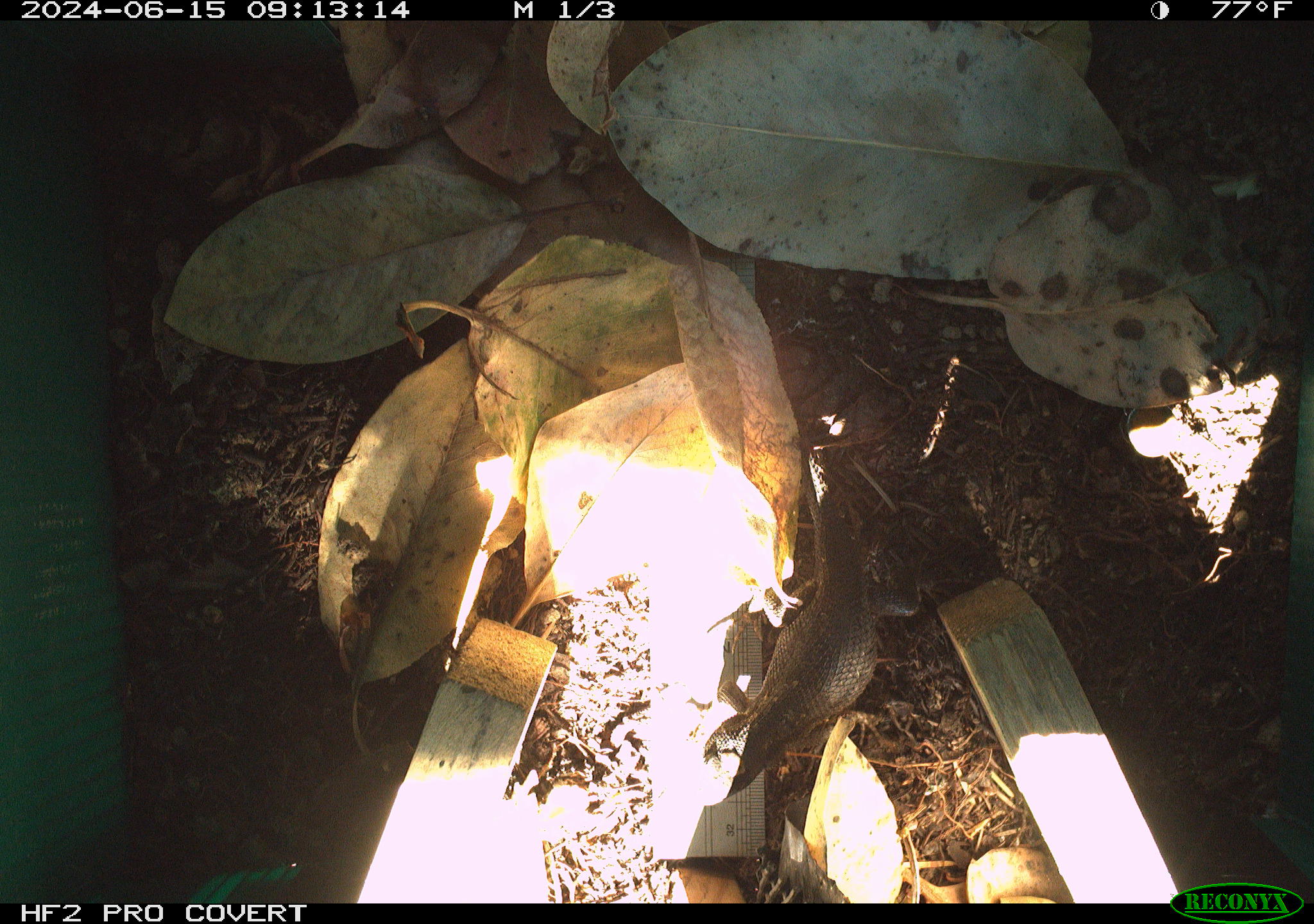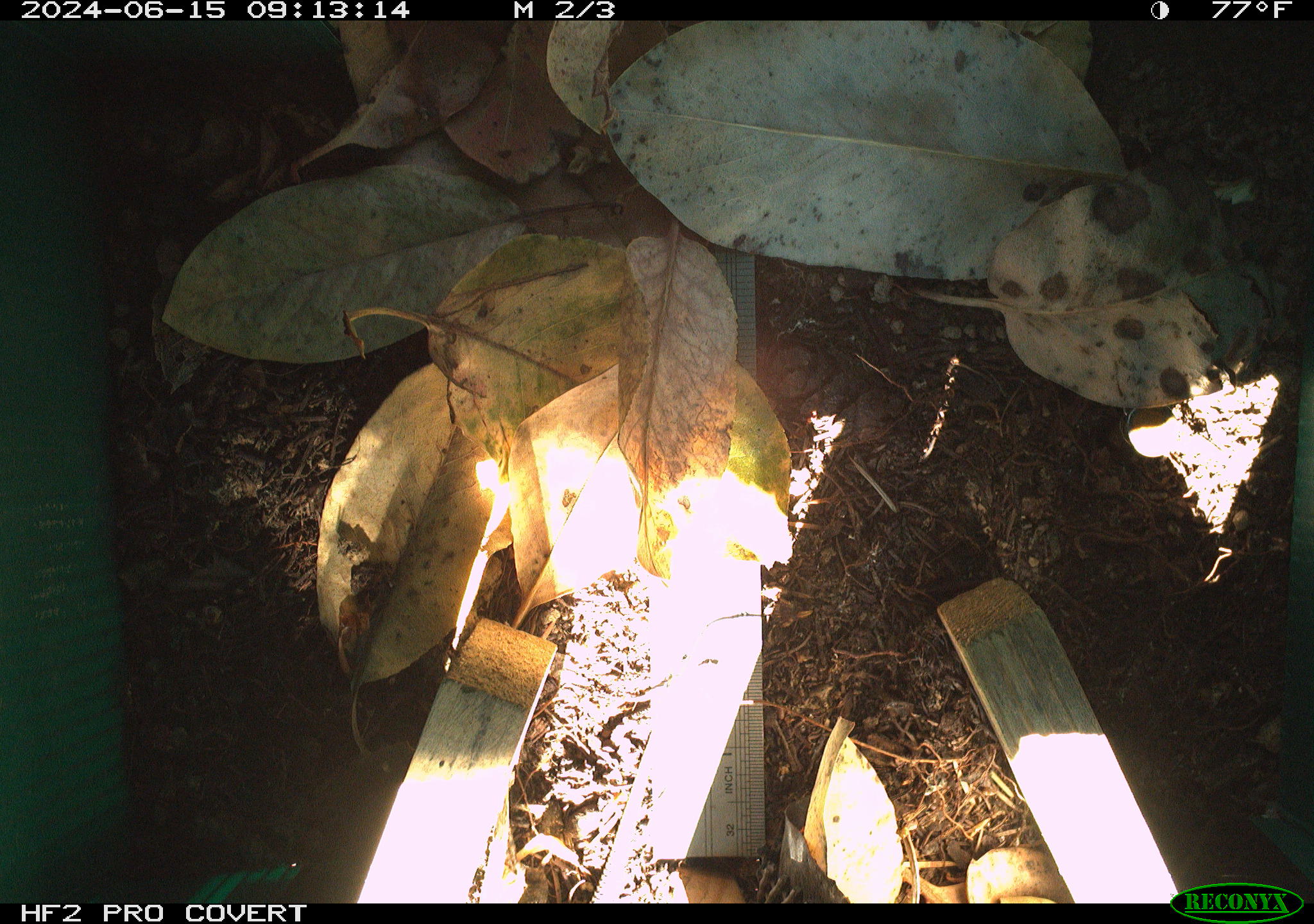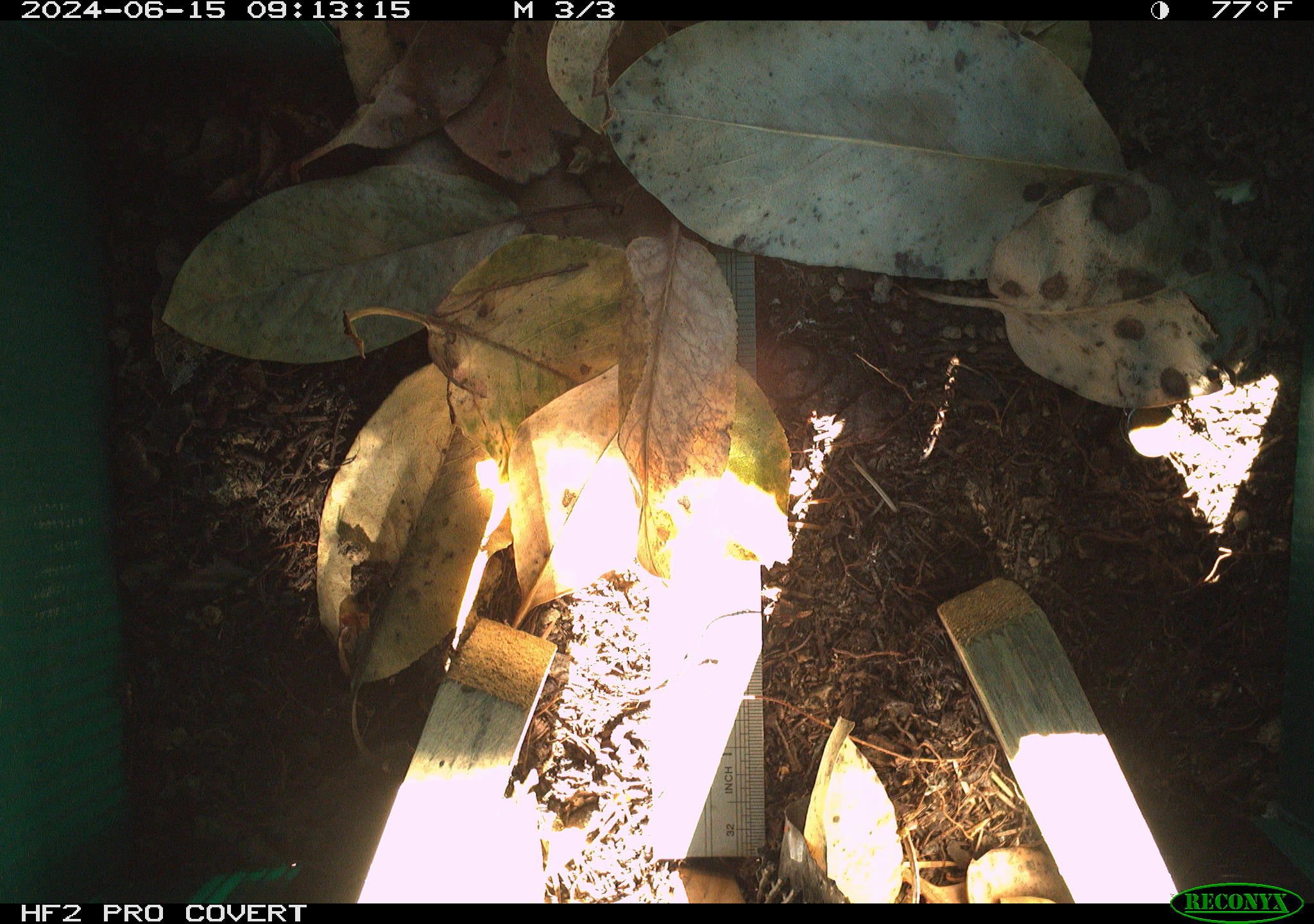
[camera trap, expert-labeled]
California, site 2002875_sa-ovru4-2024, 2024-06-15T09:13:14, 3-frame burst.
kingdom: Animalia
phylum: Chordata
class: Reptilia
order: Squamata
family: Phrynosomatidae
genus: Sceloporus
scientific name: Sceloporus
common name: spiny lizards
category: sceloporus species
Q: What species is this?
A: Sceloporus species (spiny lizards) (Sceloporus).